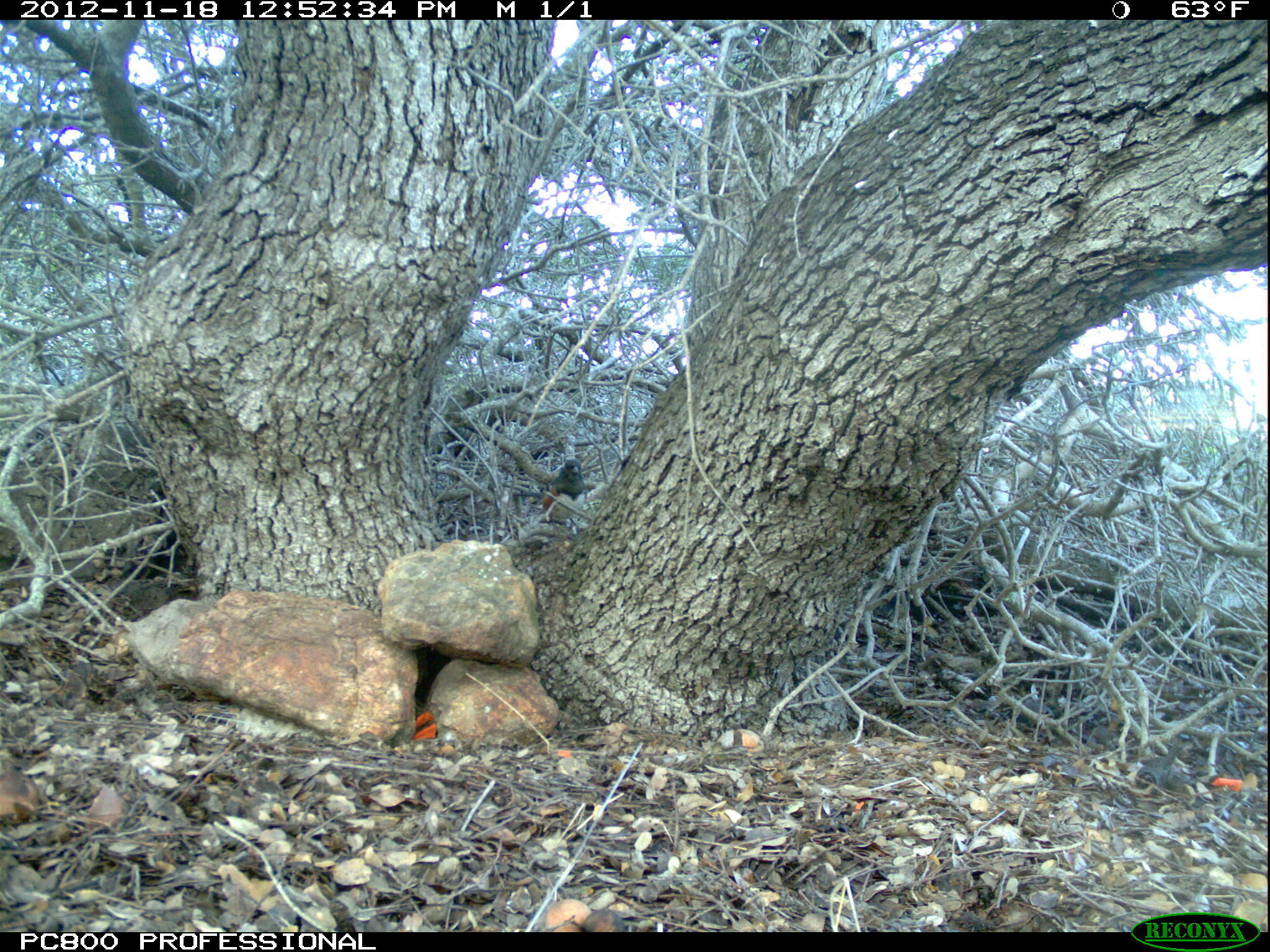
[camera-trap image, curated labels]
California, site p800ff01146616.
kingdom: Animalia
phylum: Chordata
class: Aves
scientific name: Aves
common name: bird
Bird (Aves).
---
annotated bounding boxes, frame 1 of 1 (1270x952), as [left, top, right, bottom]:
bird: [512, 458, 587, 527]